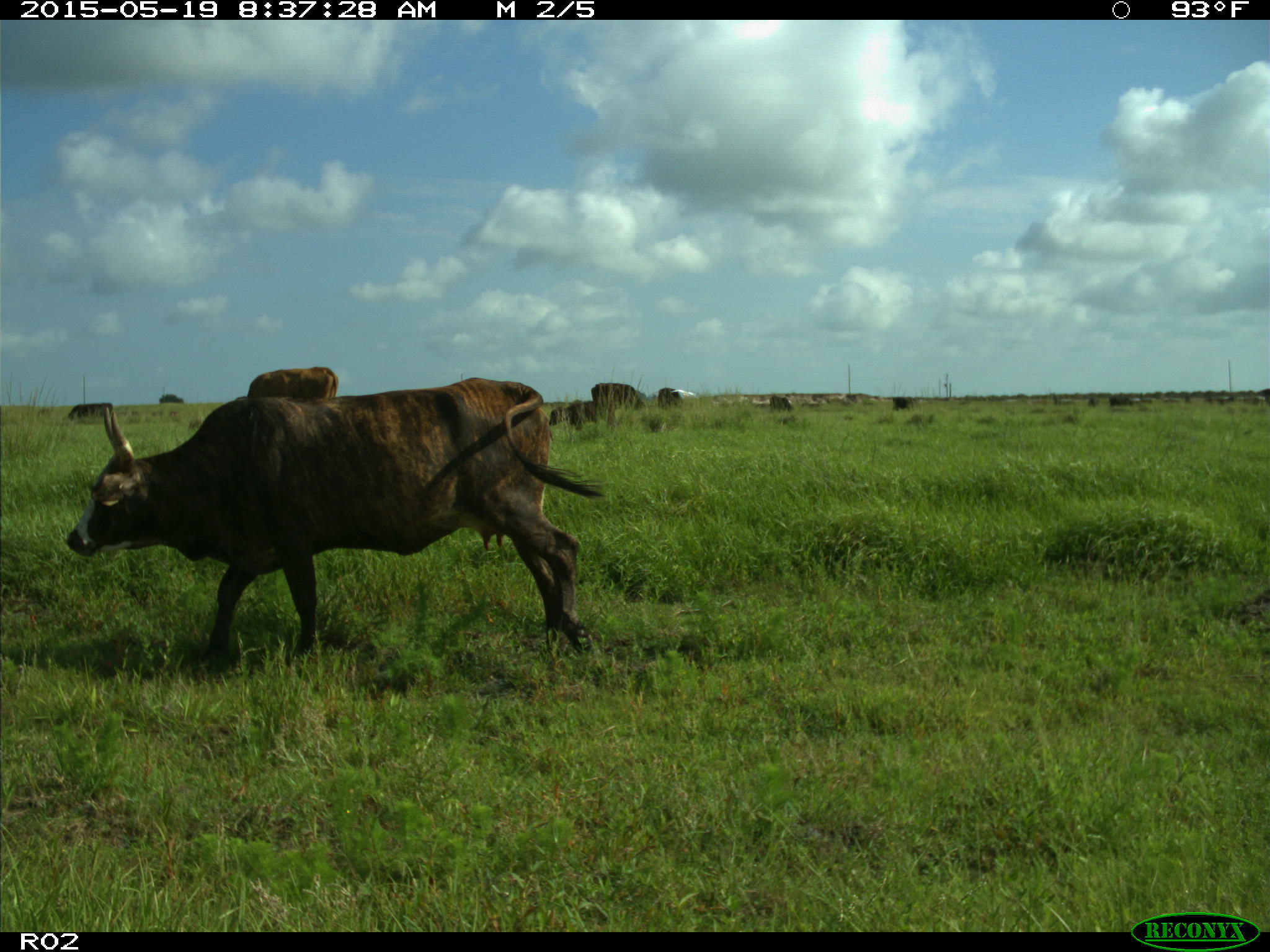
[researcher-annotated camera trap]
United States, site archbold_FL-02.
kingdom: Animalia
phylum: Chordata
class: Mammalia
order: Artiodactyla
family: Bovidae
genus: Bos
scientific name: Bos taurus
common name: domestic cow